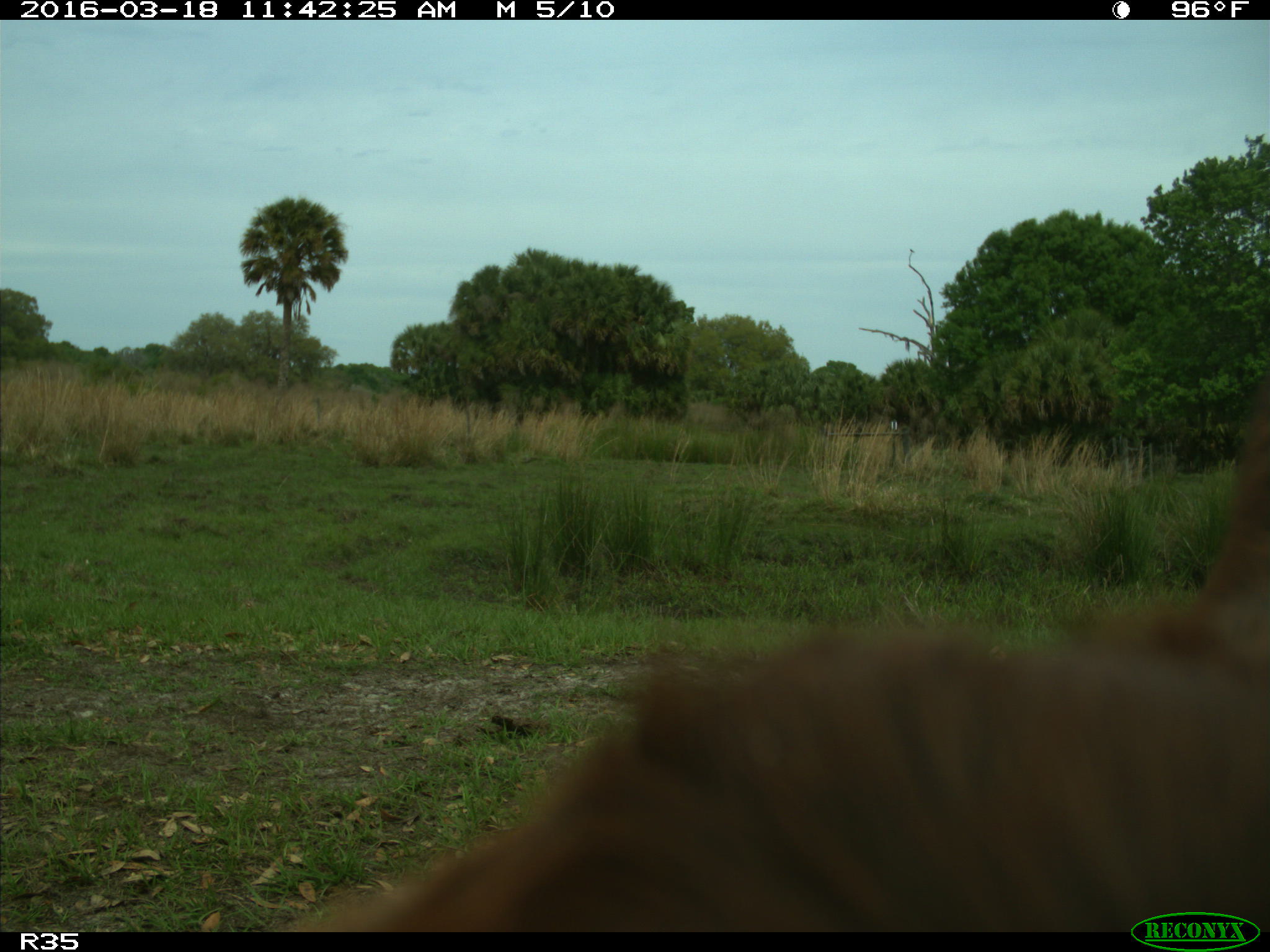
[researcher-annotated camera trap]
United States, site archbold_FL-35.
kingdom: Animalia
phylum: Chordata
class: Mammalia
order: Artiodactyla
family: Bovidae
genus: Bos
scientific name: Bos taurus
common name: domestic cow